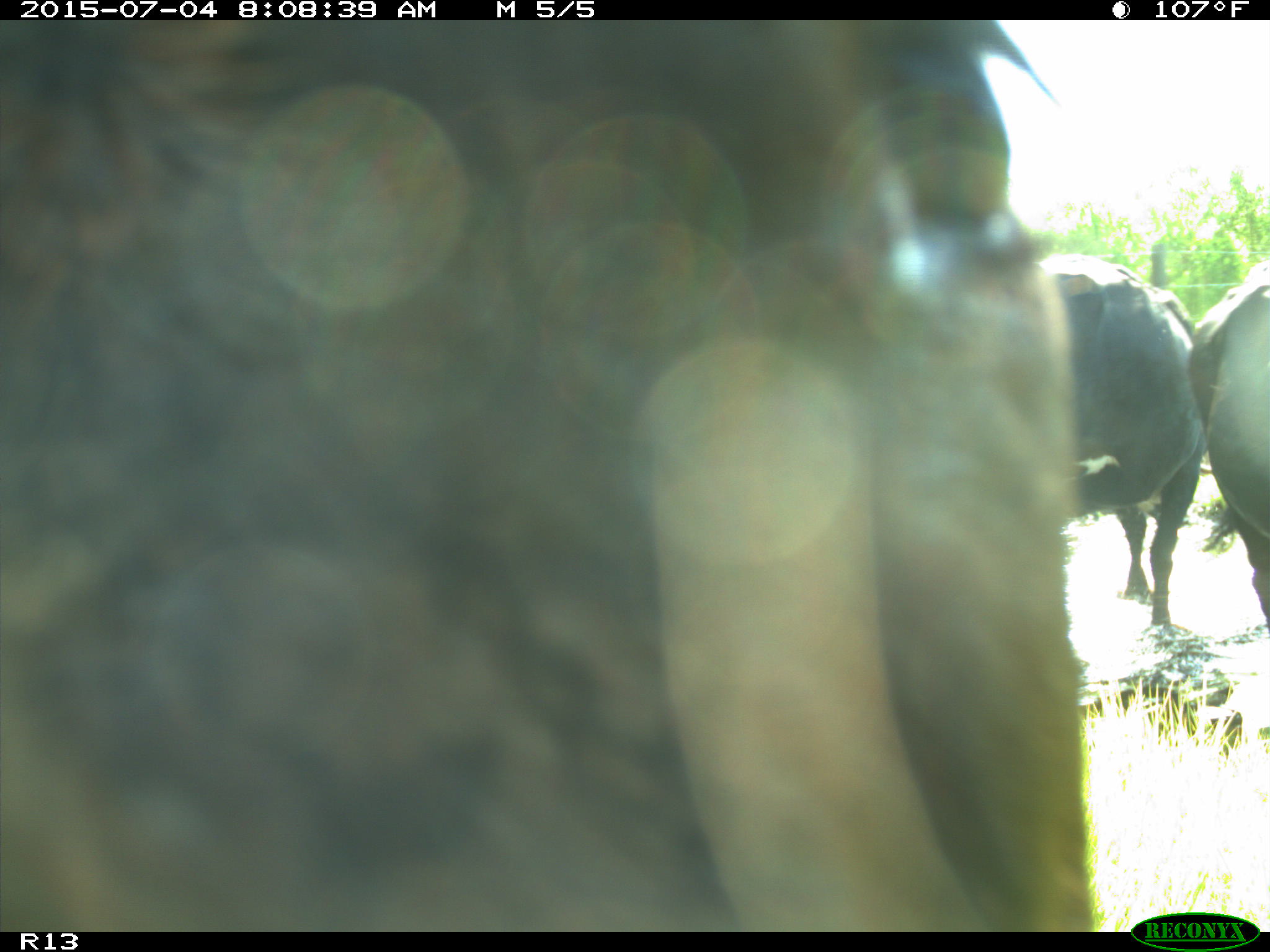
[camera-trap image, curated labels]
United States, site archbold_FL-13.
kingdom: Animalia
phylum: Chordata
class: Mammalia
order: Artiodactyla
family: Bovidae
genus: Bos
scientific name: Bos taurus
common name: domestic cow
Bos taurus (domestic cow).